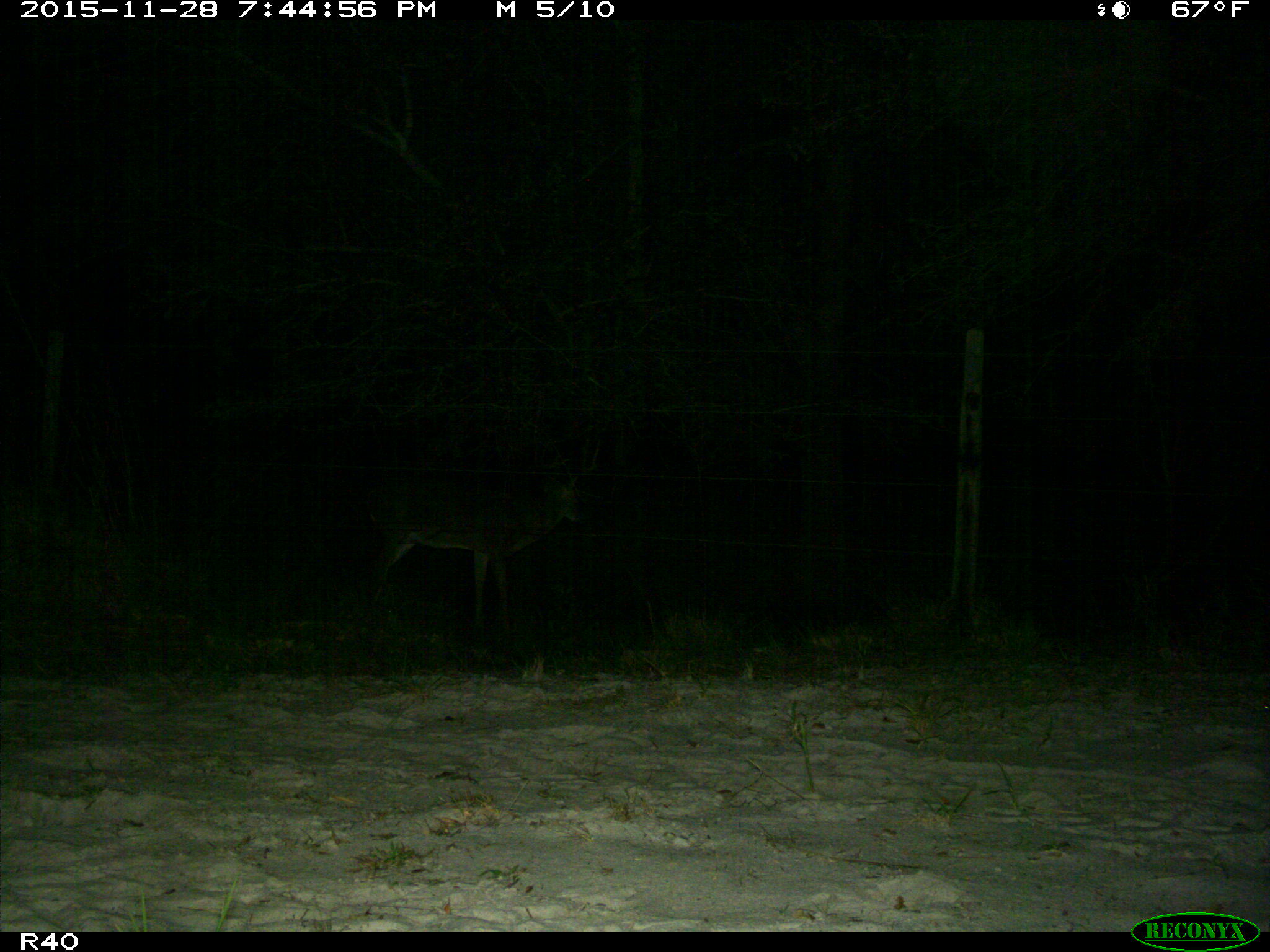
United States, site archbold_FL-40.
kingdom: Animalia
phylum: Chordata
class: Mammalia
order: Artiodactyla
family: Cervidae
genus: Odocoileus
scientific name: Odocoileus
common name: deer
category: unidentified deer